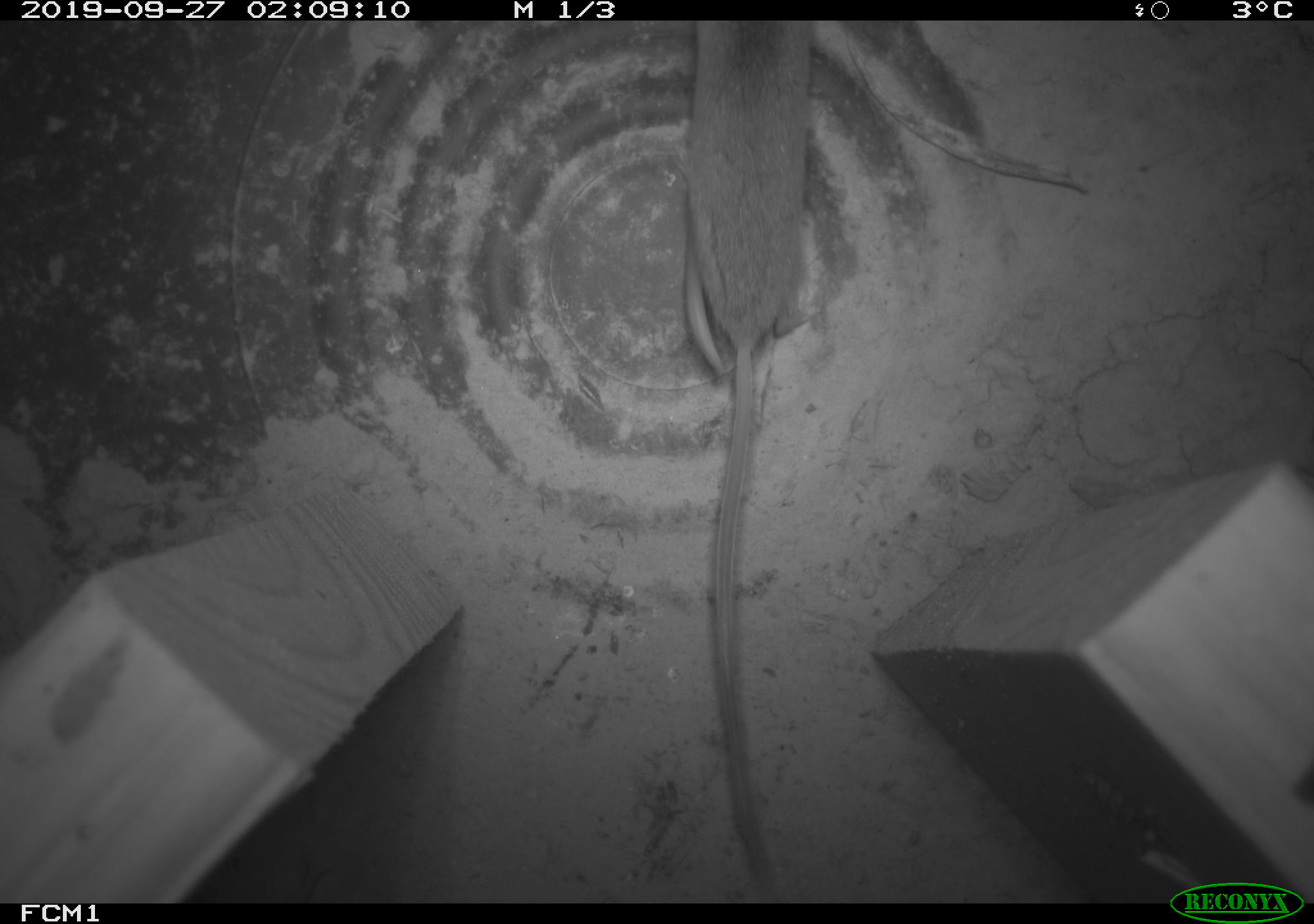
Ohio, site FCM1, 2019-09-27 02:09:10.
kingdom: Animalia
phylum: Chordata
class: Mammalia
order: Eulipotyphla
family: Soricidae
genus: Sorex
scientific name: Sorex cinereus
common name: masked shrew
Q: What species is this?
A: Masked shrew (Sorex cinereus).